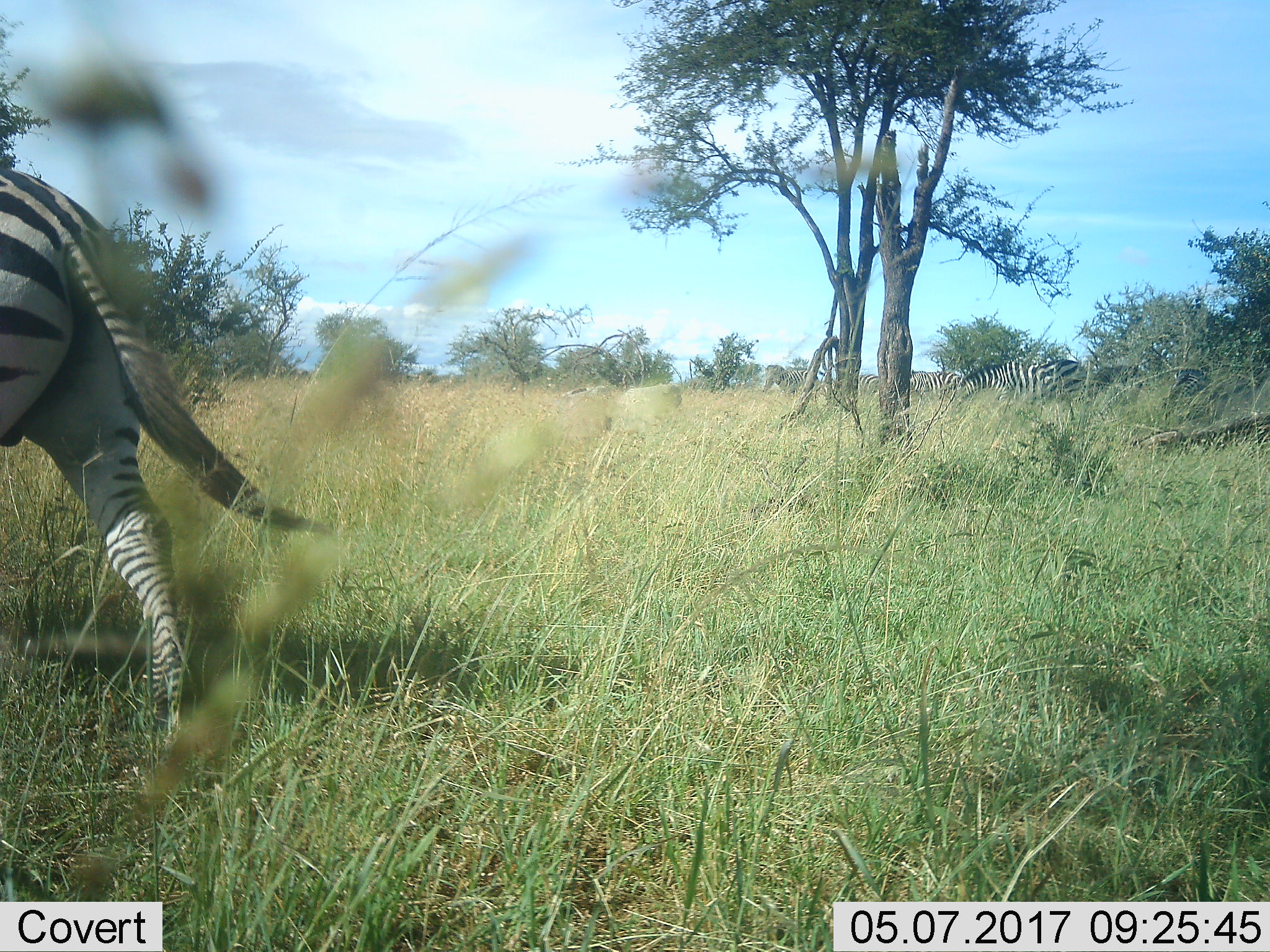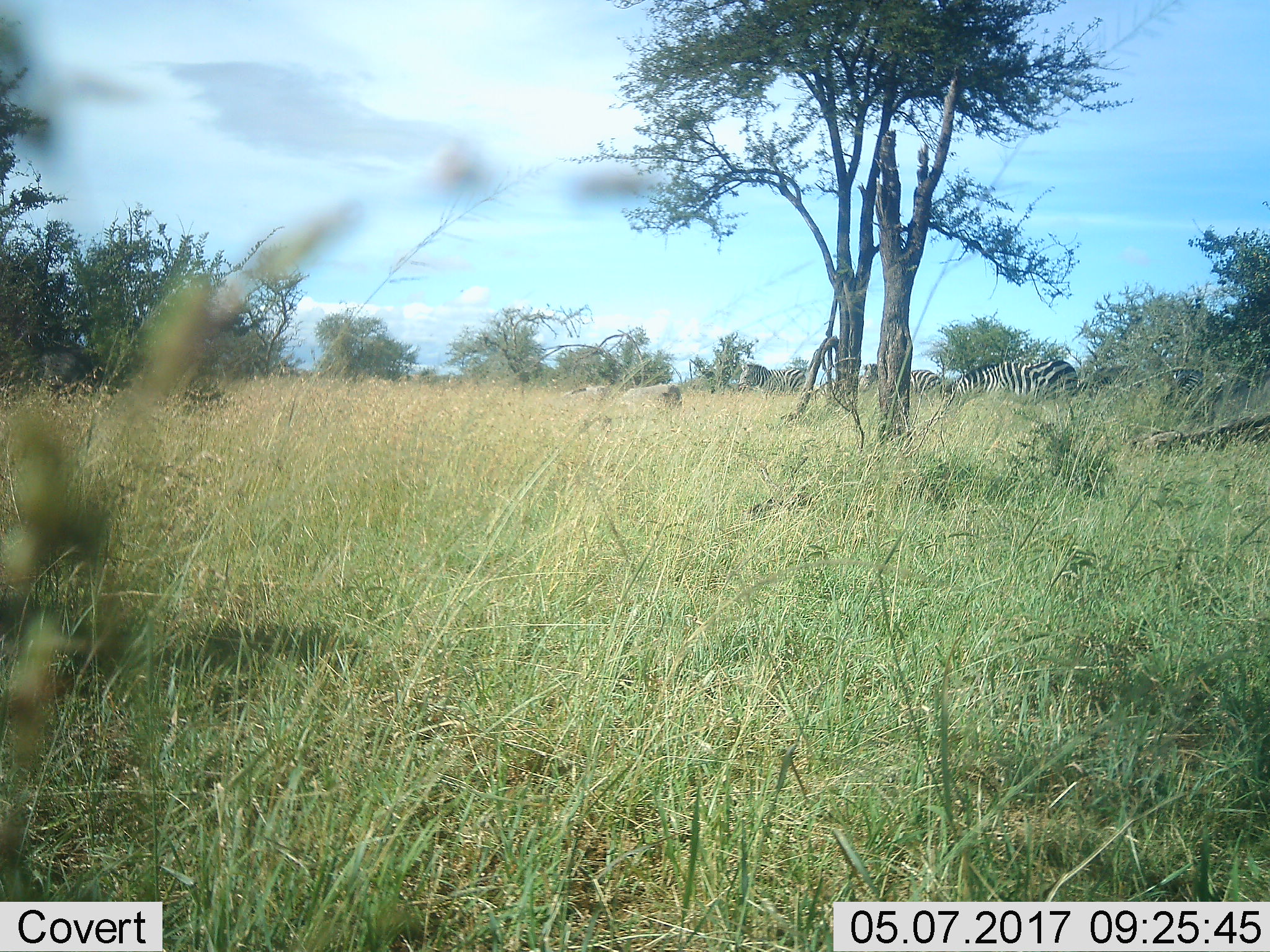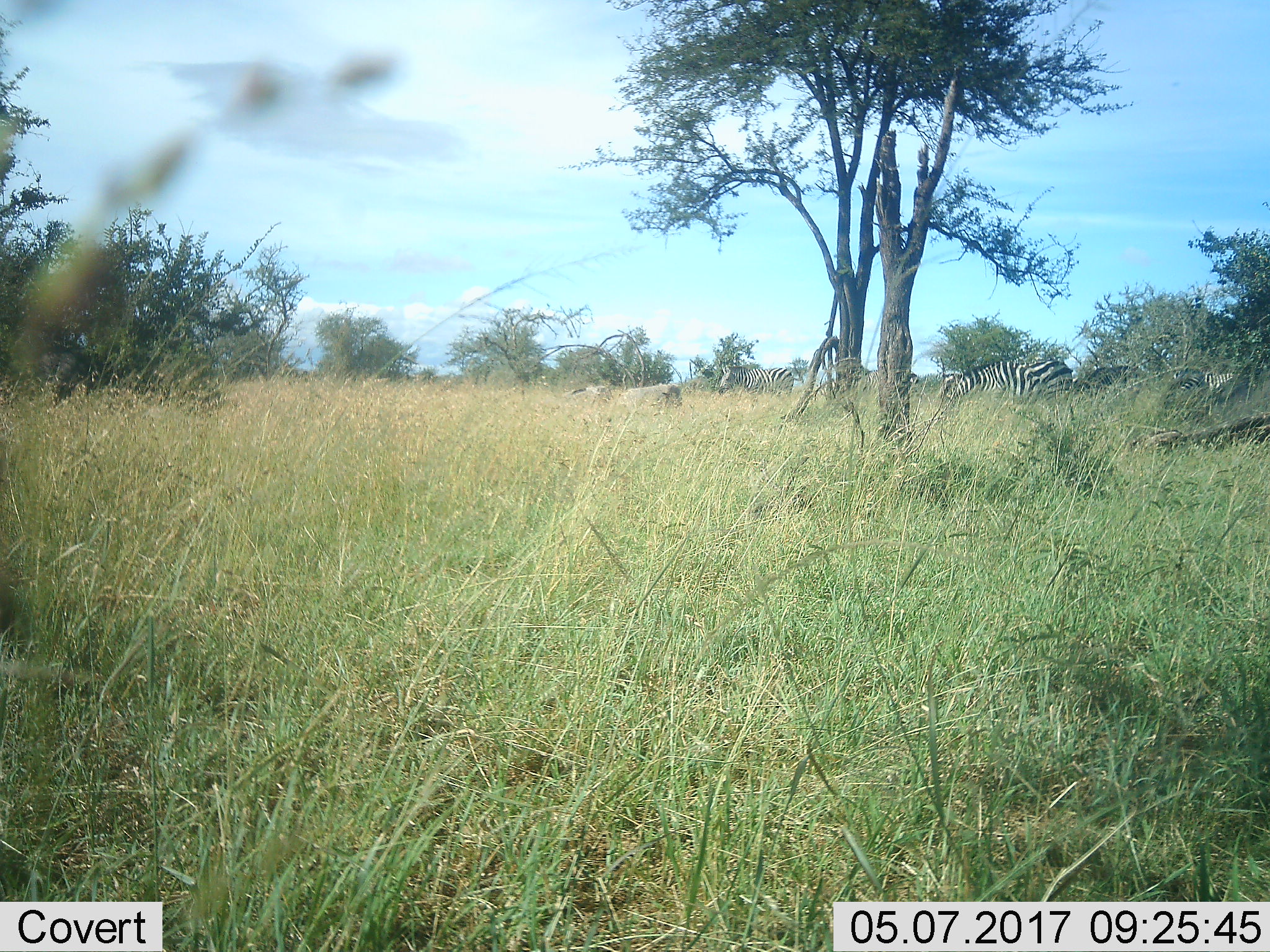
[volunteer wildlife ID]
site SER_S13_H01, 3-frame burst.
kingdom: Animalia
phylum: Chordata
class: Mammalia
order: Perissodactyla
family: Equidae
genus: Equus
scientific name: Equus quagga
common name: plains zebra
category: zebraplains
Zebraplains (plains zebra) (Equus quagga), count 7. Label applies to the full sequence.